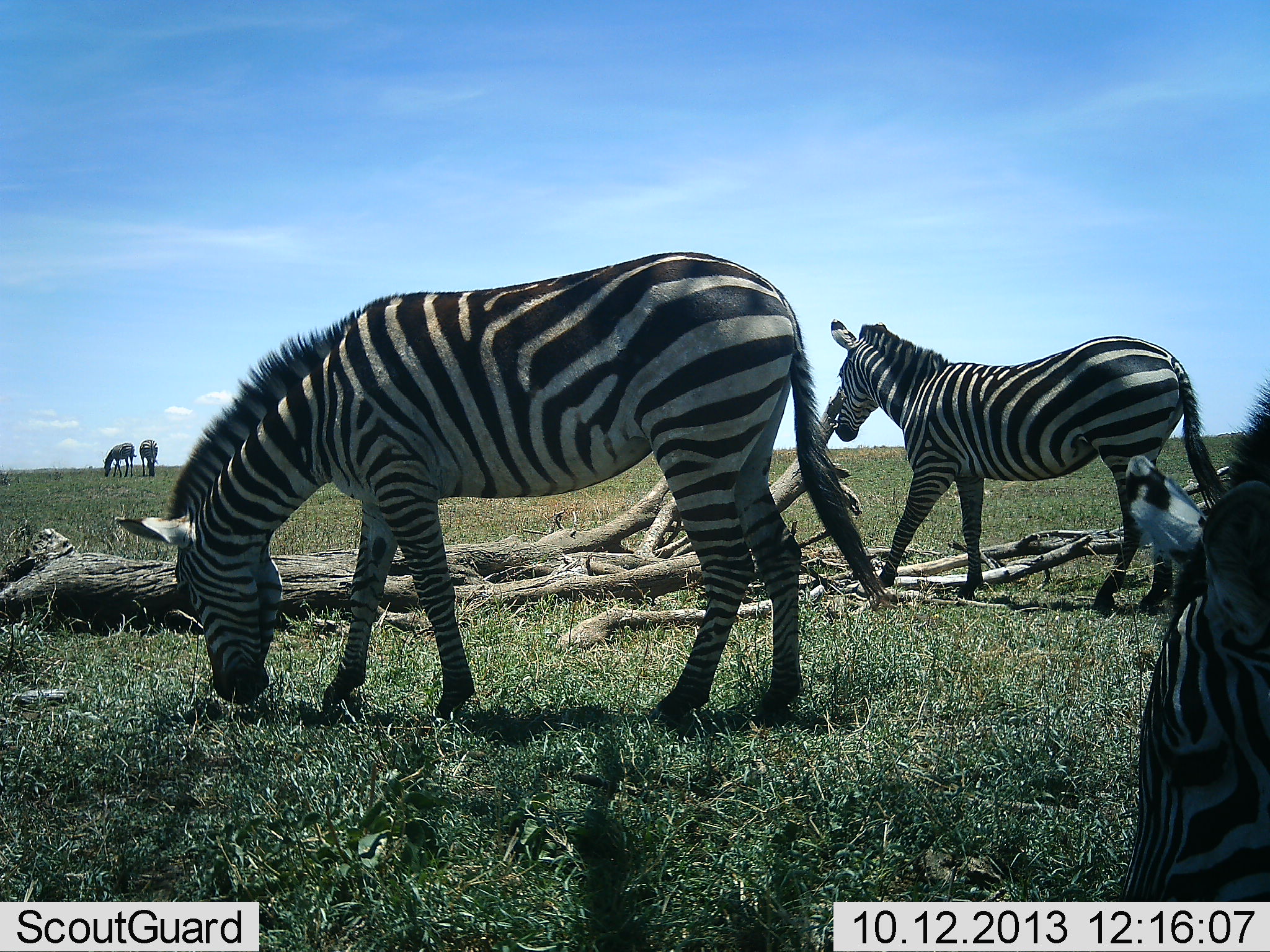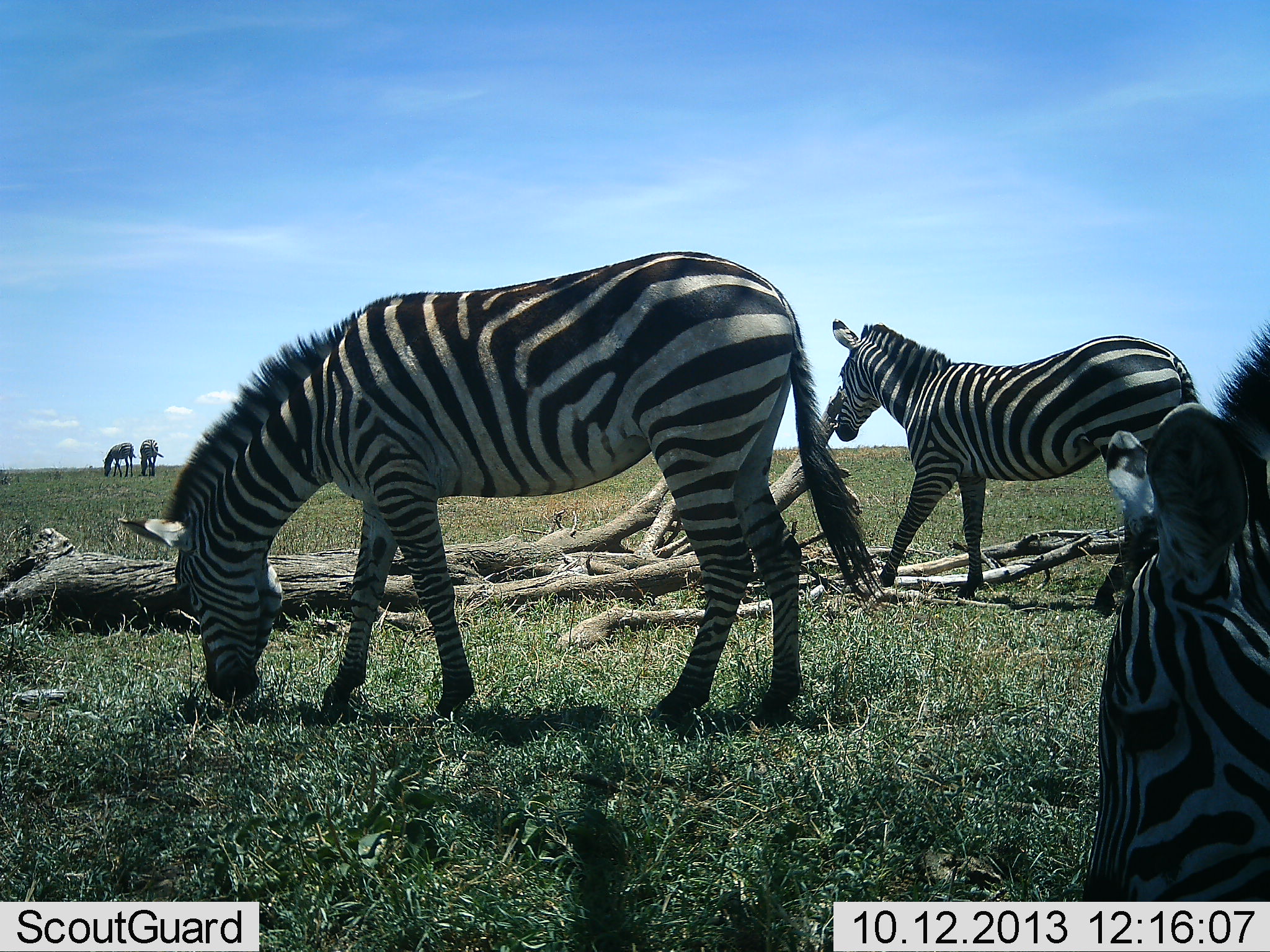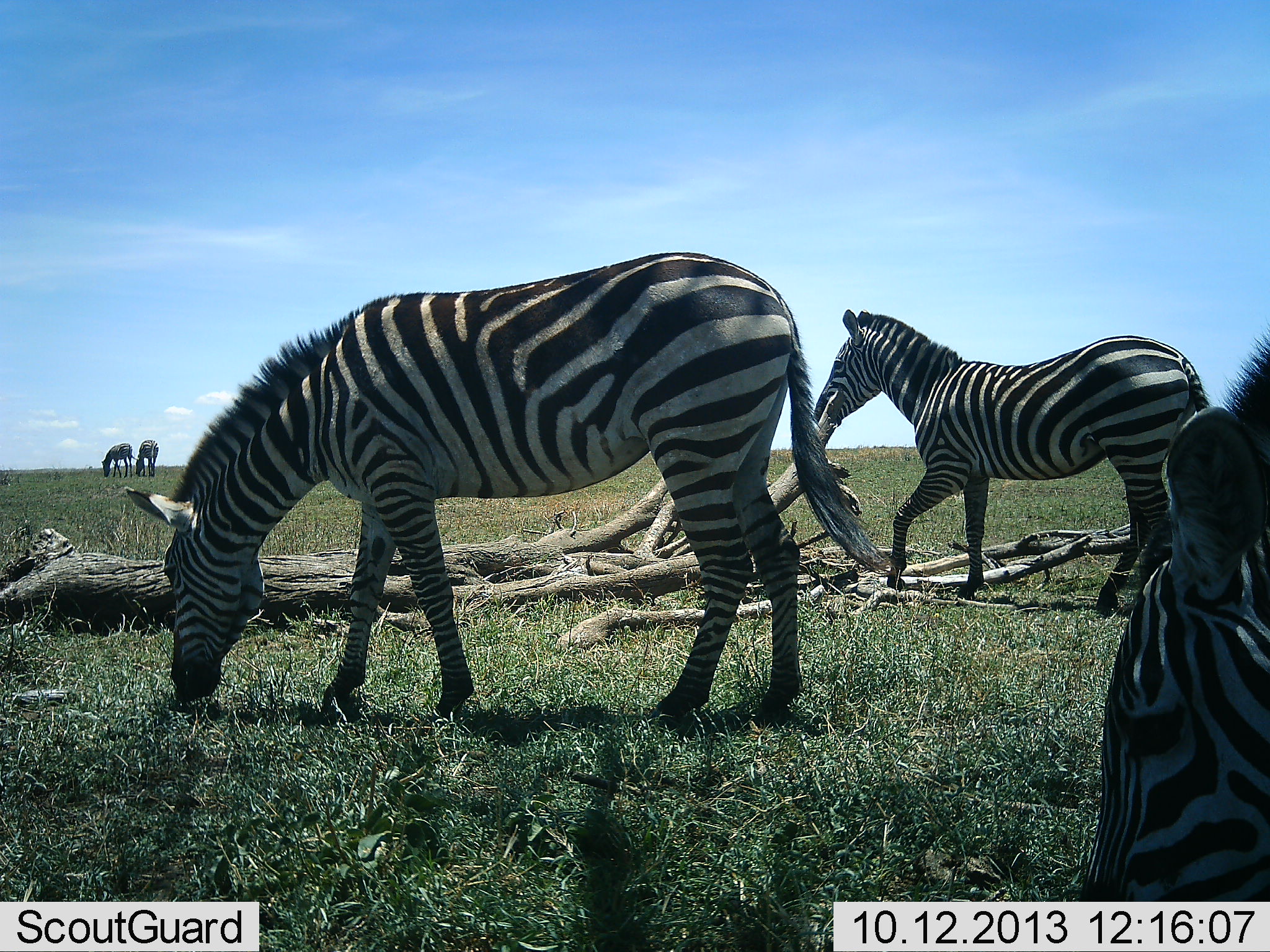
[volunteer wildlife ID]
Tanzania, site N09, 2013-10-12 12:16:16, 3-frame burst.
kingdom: Animalia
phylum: Chordata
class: Mammalia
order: Perissodactyla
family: Equidae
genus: Equus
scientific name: Equus quagga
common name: plains zebra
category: zebra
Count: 5.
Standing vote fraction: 51%.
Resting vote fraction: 3%.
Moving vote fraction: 16%.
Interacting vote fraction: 8%.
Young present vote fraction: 0%.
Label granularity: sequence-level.